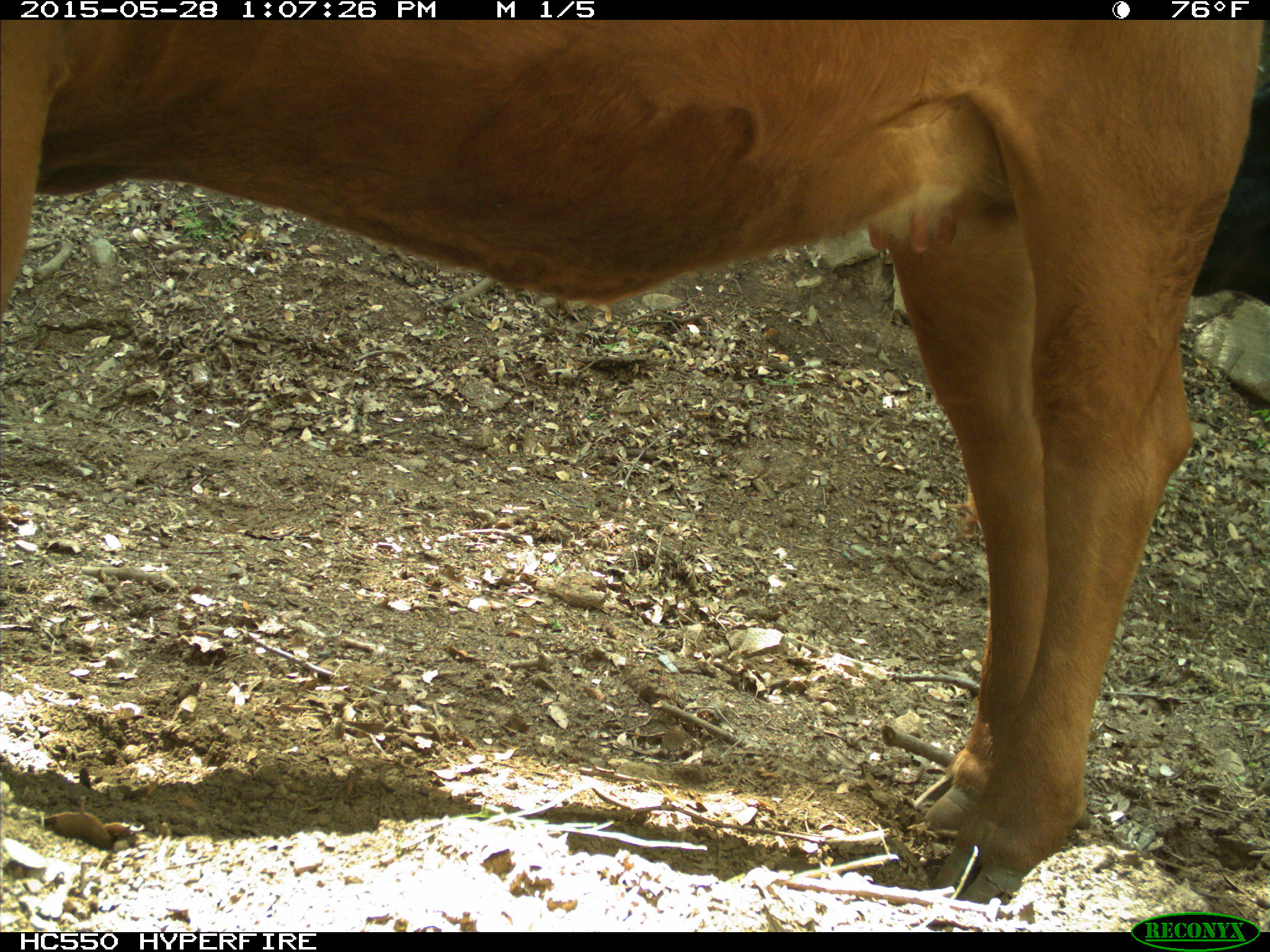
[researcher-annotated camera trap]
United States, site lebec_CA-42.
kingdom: Animalia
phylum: Chordata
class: Mammalia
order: Artiodactyla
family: Bovidae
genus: Bos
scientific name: Bos taurus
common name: domestic cow